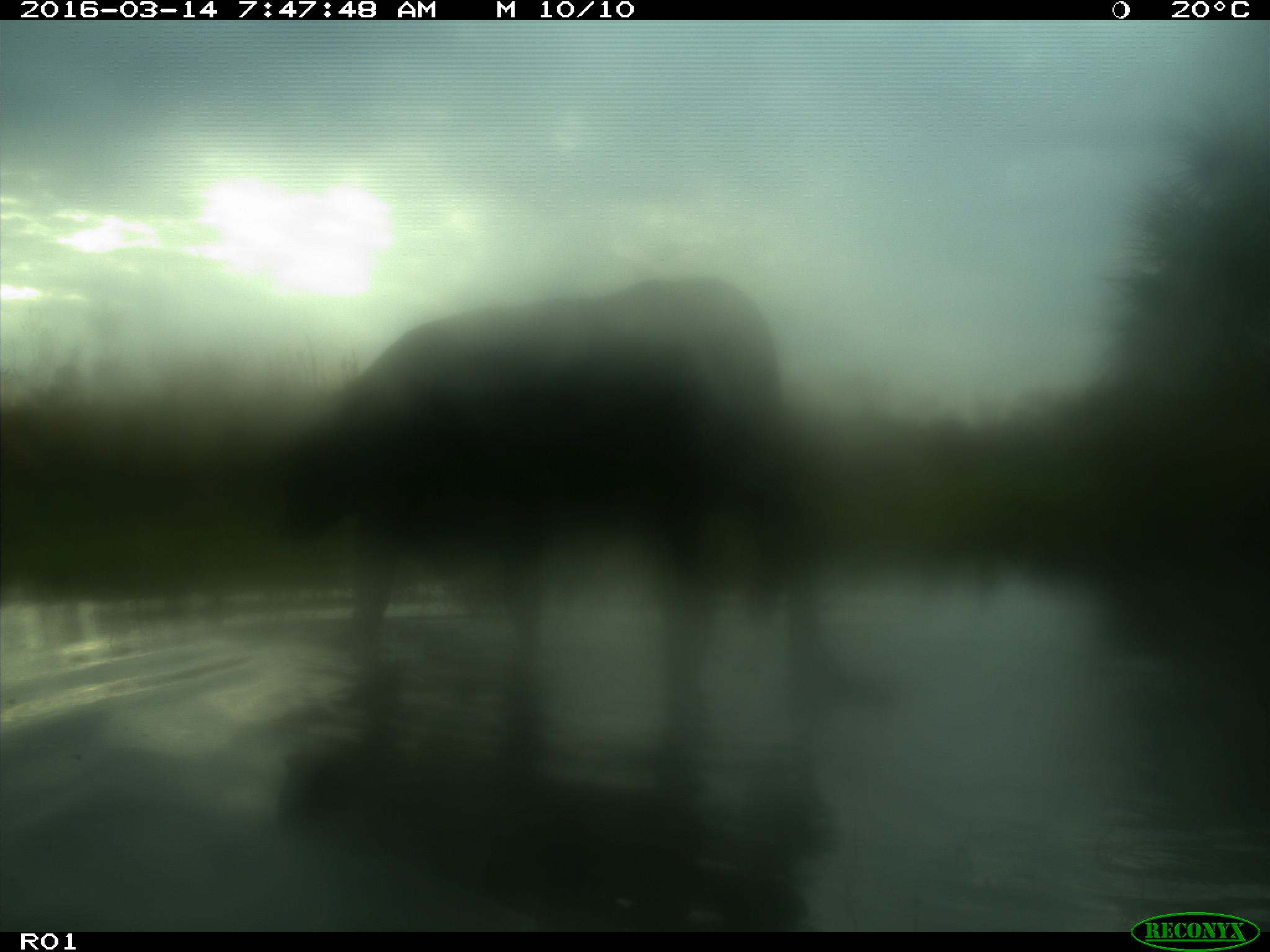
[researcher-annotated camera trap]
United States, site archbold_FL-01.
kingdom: Animalia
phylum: Chordata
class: Mammalia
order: Artiodactyla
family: Bovidae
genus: Bos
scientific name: Bos taurus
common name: domestic cow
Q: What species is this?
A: Bos taurus (domestic cow).